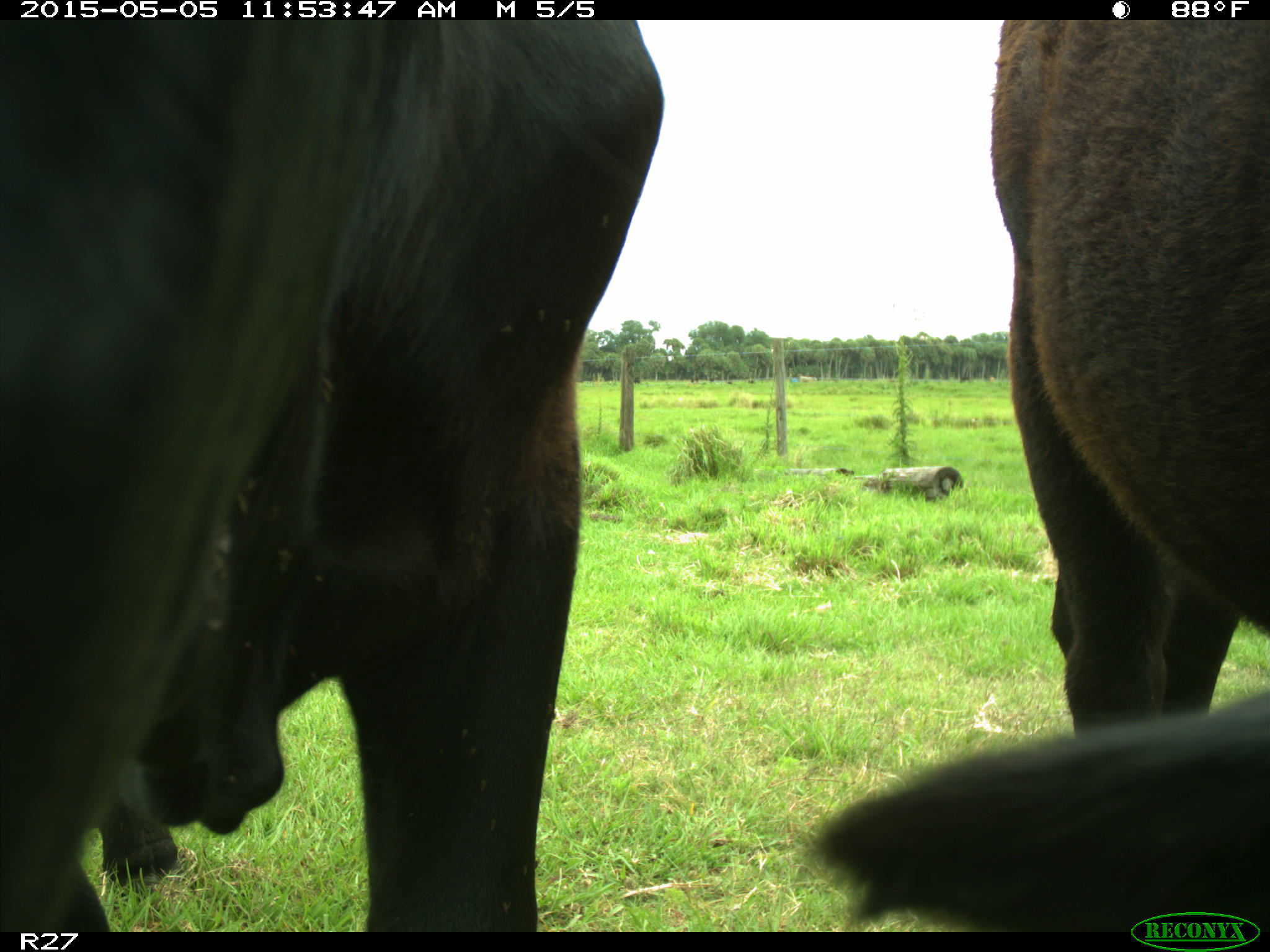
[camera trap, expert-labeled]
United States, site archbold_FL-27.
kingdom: Animalia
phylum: Chordata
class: Mammalia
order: Artiodactyla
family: Bovidae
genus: Bos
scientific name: Bos taurus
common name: domestic cow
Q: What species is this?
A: Bos taurus (domestic cow).